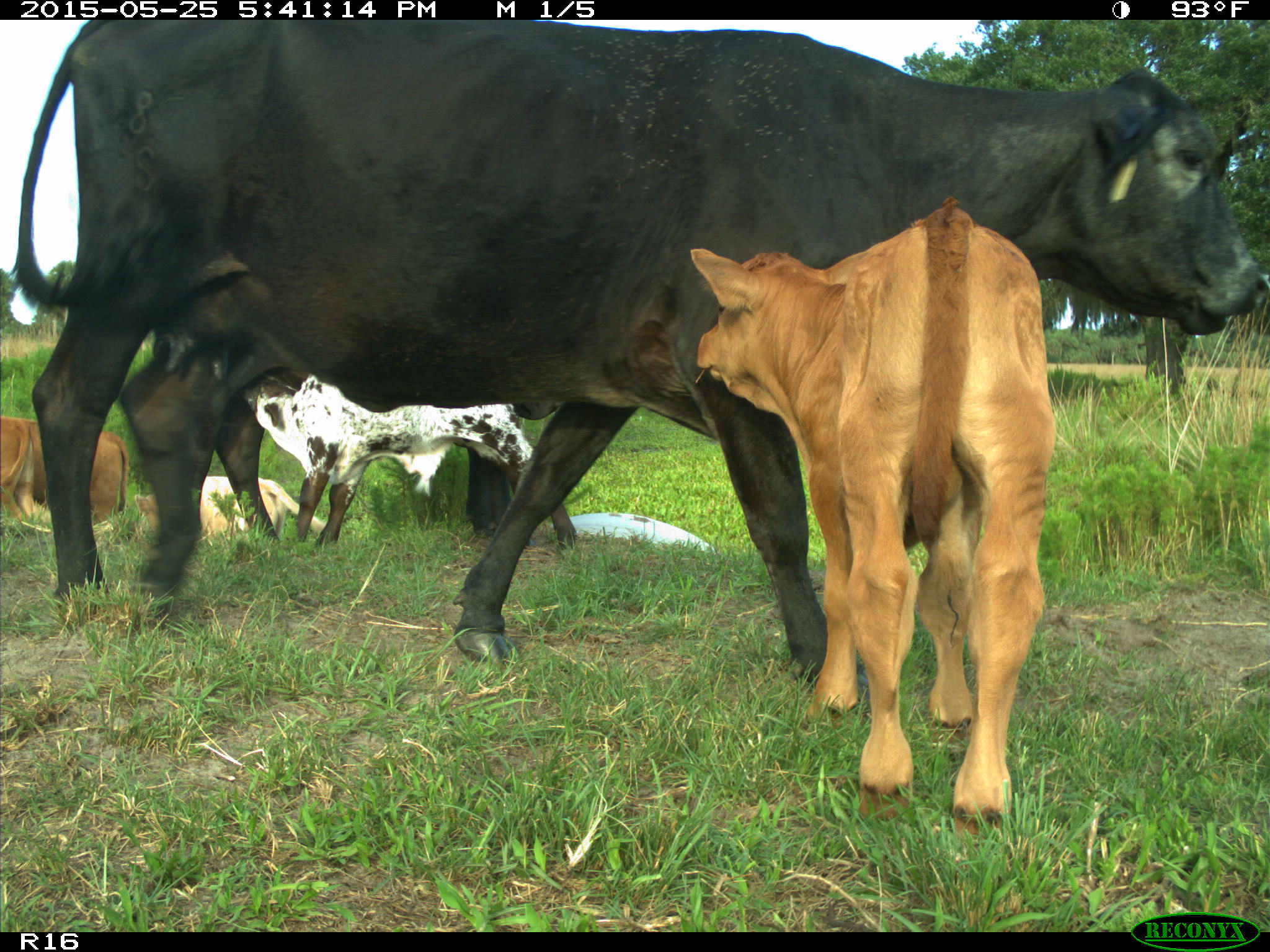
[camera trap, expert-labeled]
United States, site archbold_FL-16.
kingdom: Animalia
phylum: Chordata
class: Mammalia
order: Artiodactyla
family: Bovidae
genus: Bos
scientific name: Bos taurus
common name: domestic cow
Bos taurus (domestic cow).